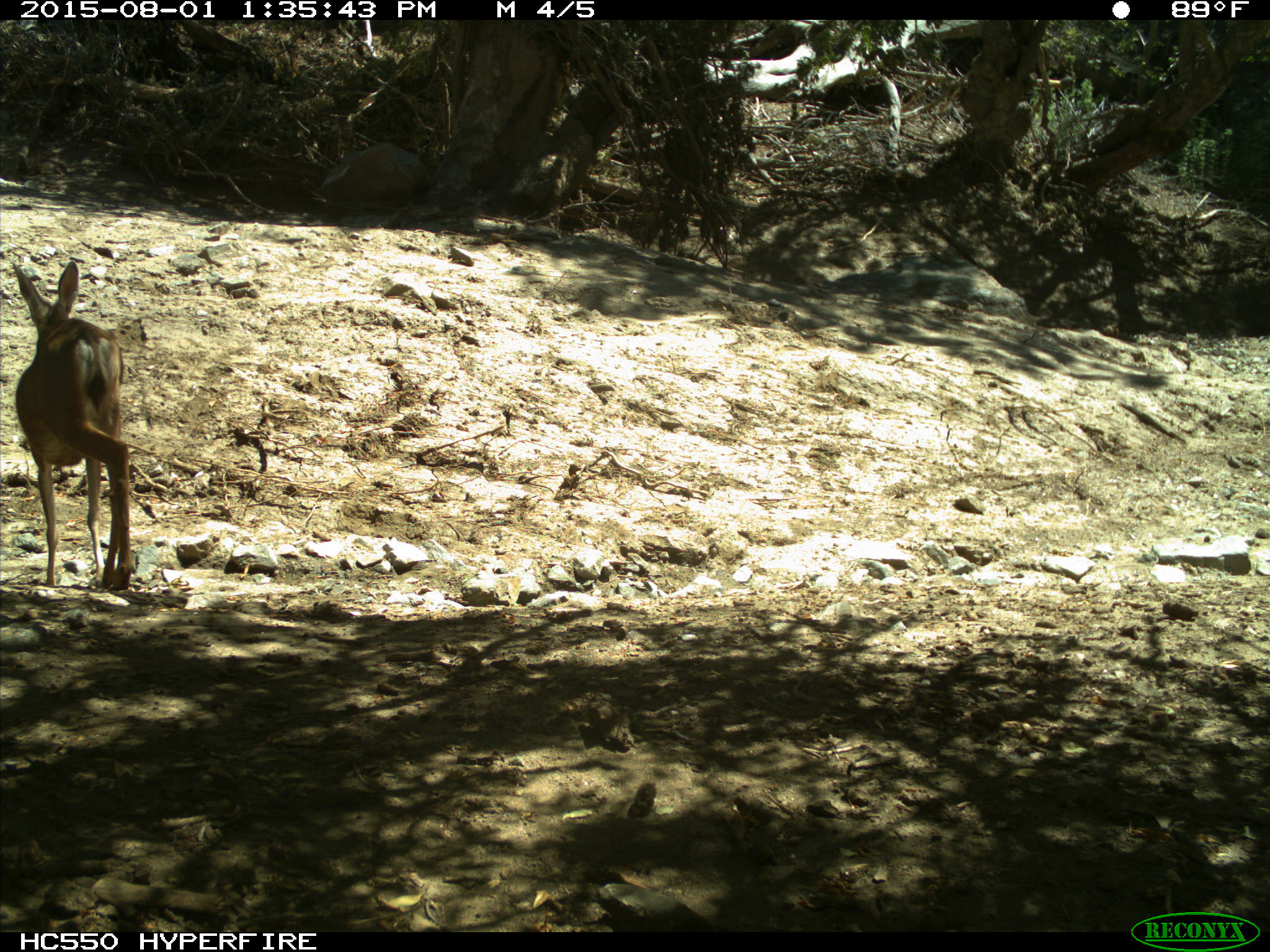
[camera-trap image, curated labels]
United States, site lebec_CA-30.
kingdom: Animalia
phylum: Chordata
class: Mammalia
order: Artiodactyla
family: Cervidae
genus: Odocoileus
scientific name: Odocoileus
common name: deer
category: unidentified deer